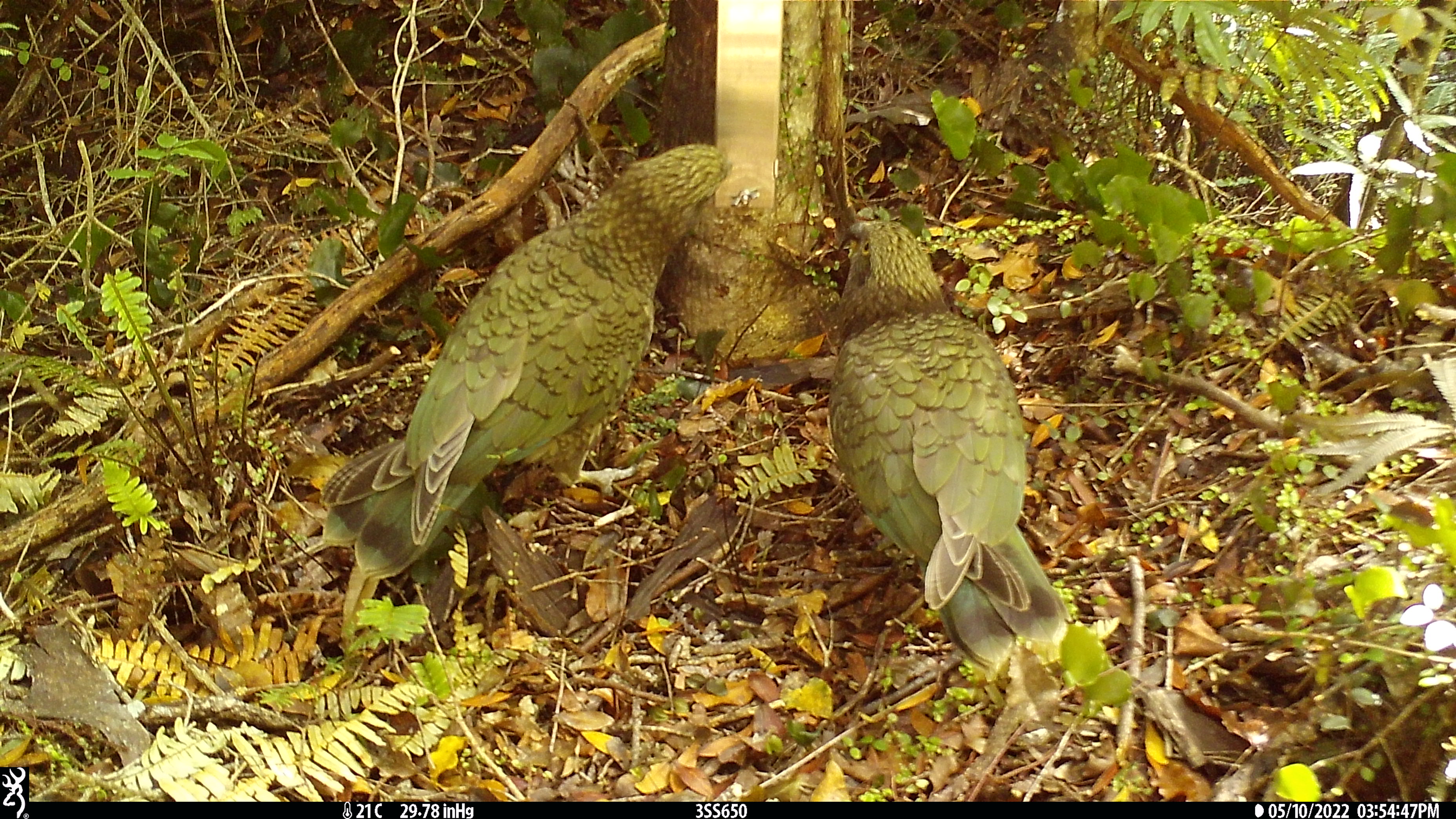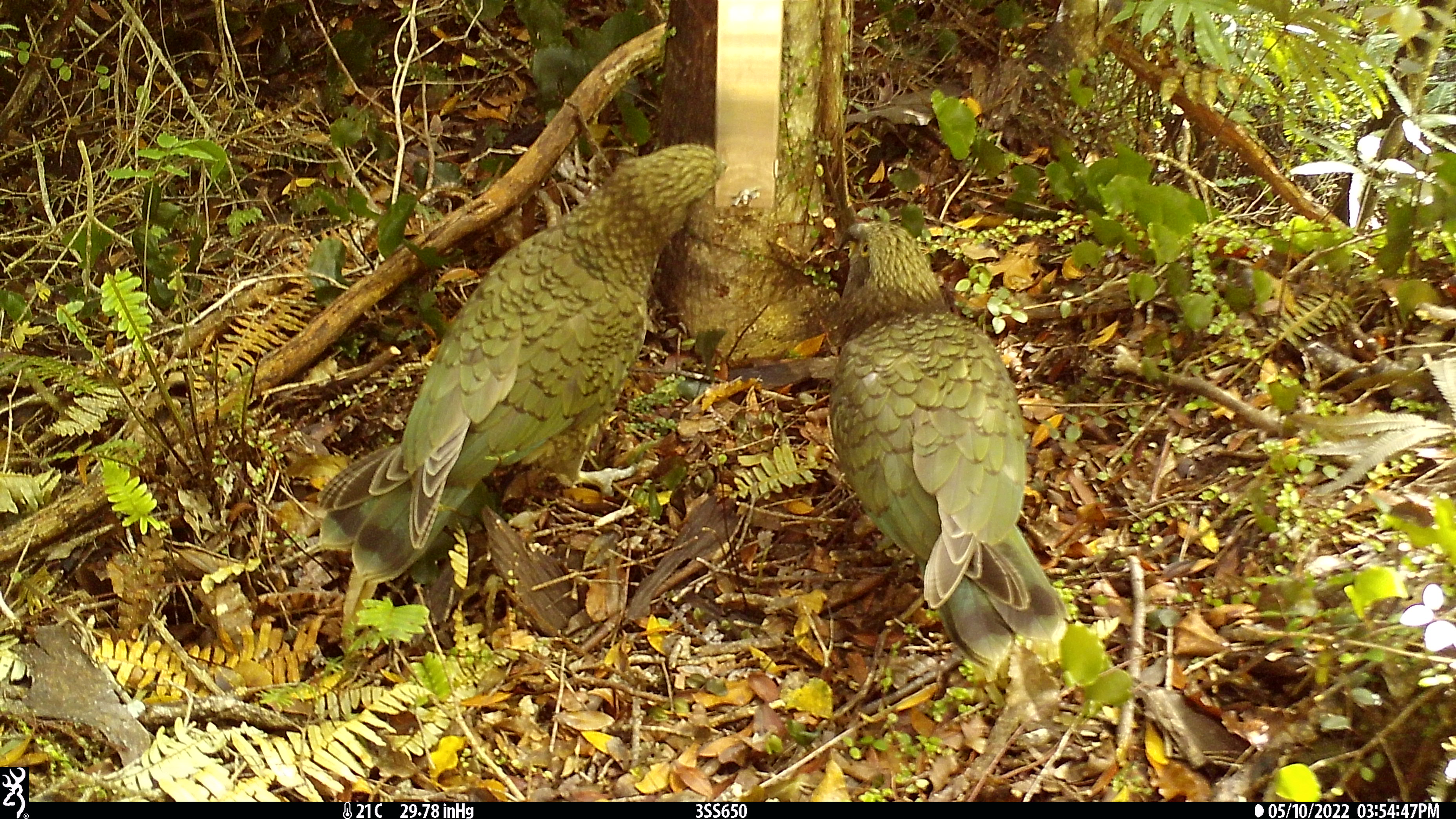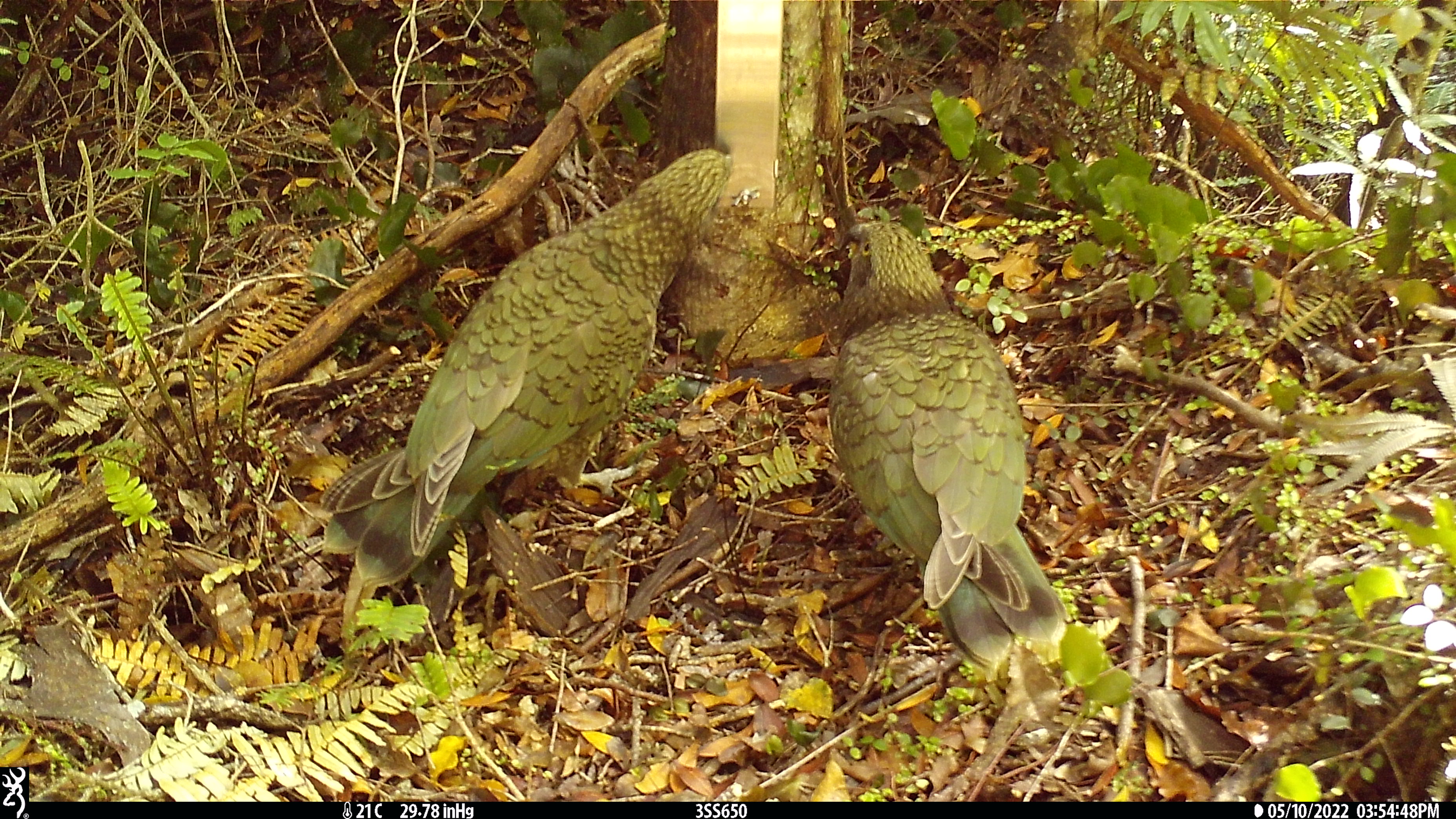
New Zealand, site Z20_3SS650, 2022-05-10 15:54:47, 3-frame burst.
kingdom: Animalia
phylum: Chordata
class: Aves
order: Psittaciformes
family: Strigopidae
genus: Nestor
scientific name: Nestor notabilis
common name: kea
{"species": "kea (Nestor notabilis)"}